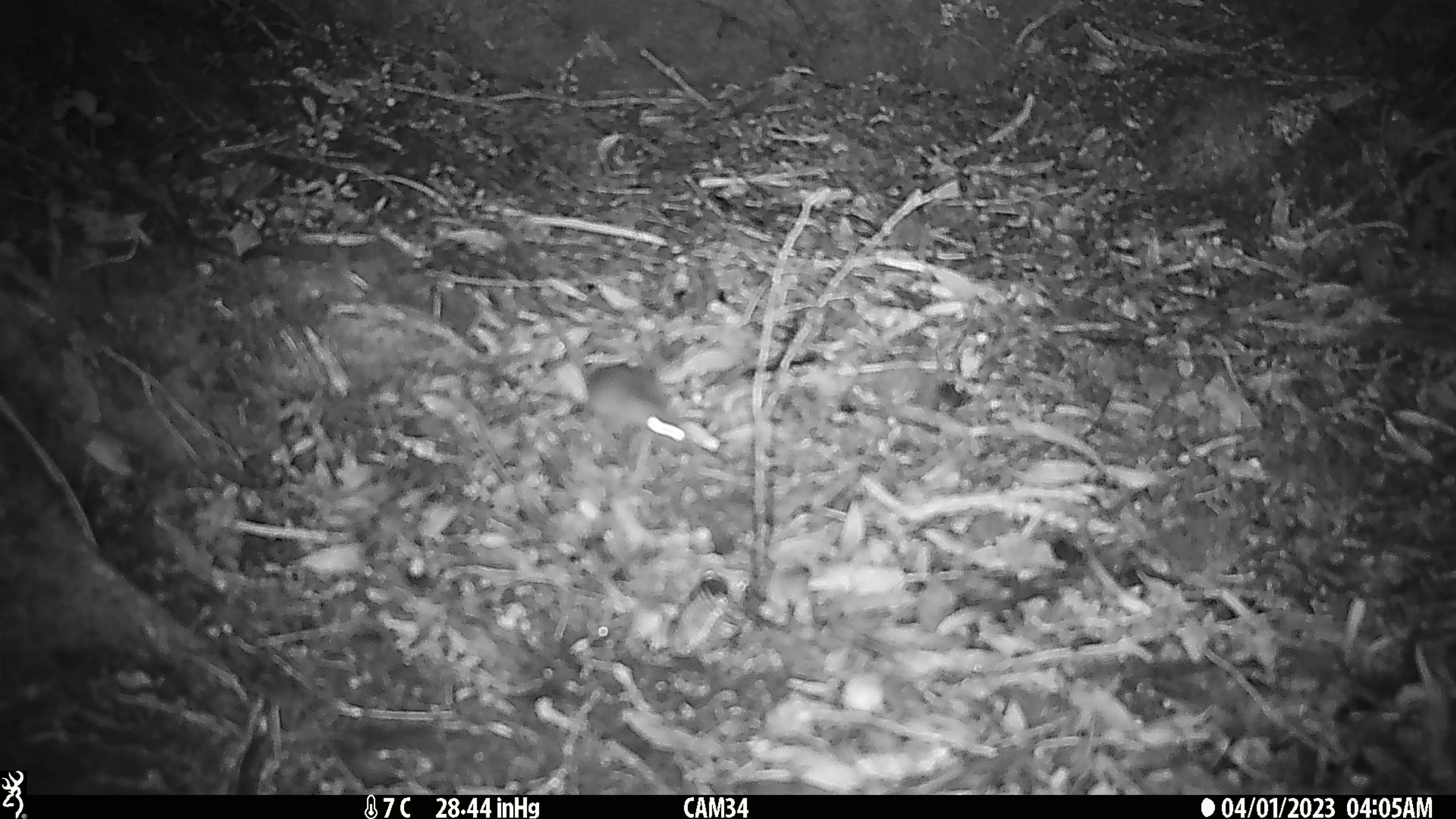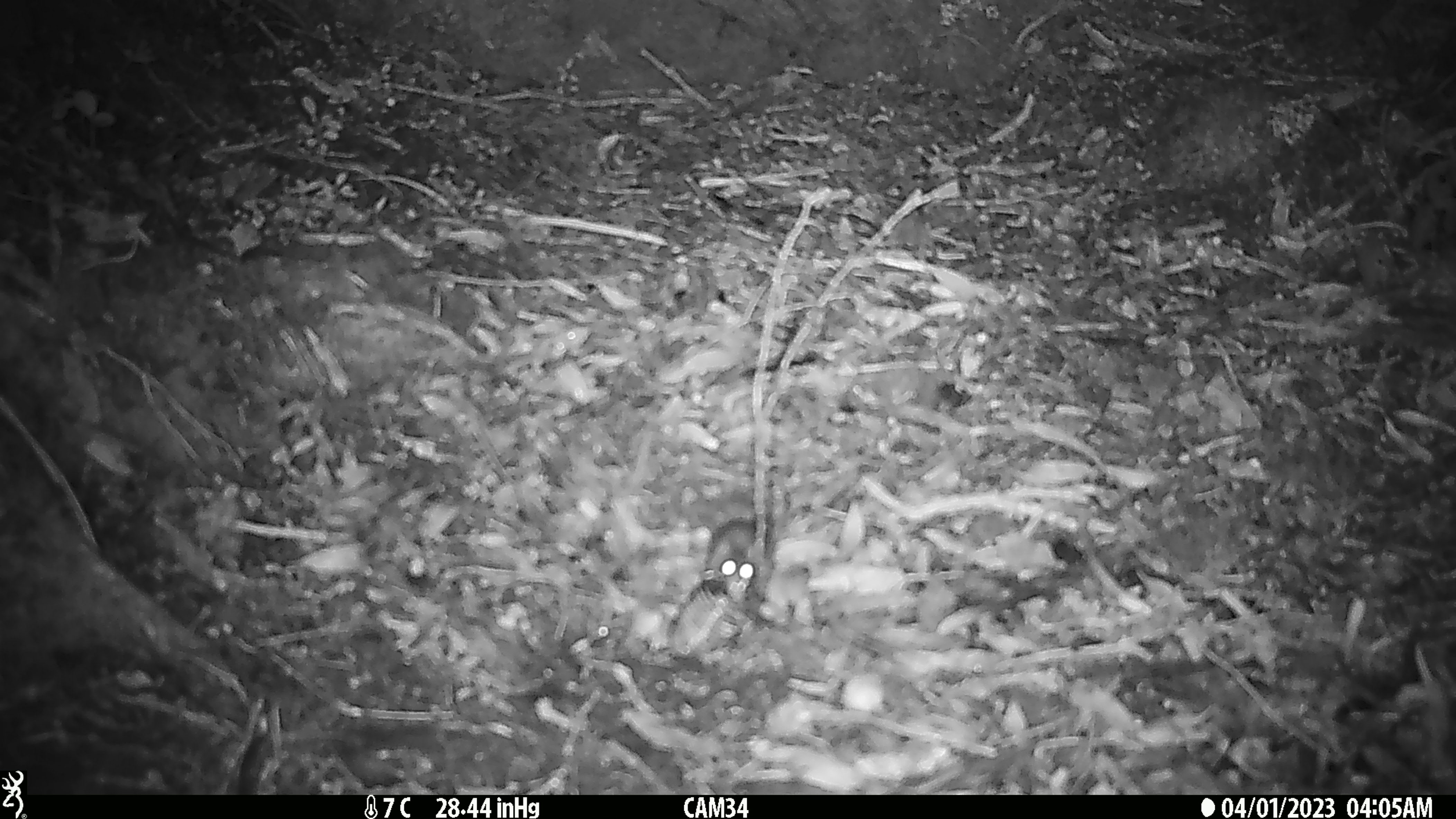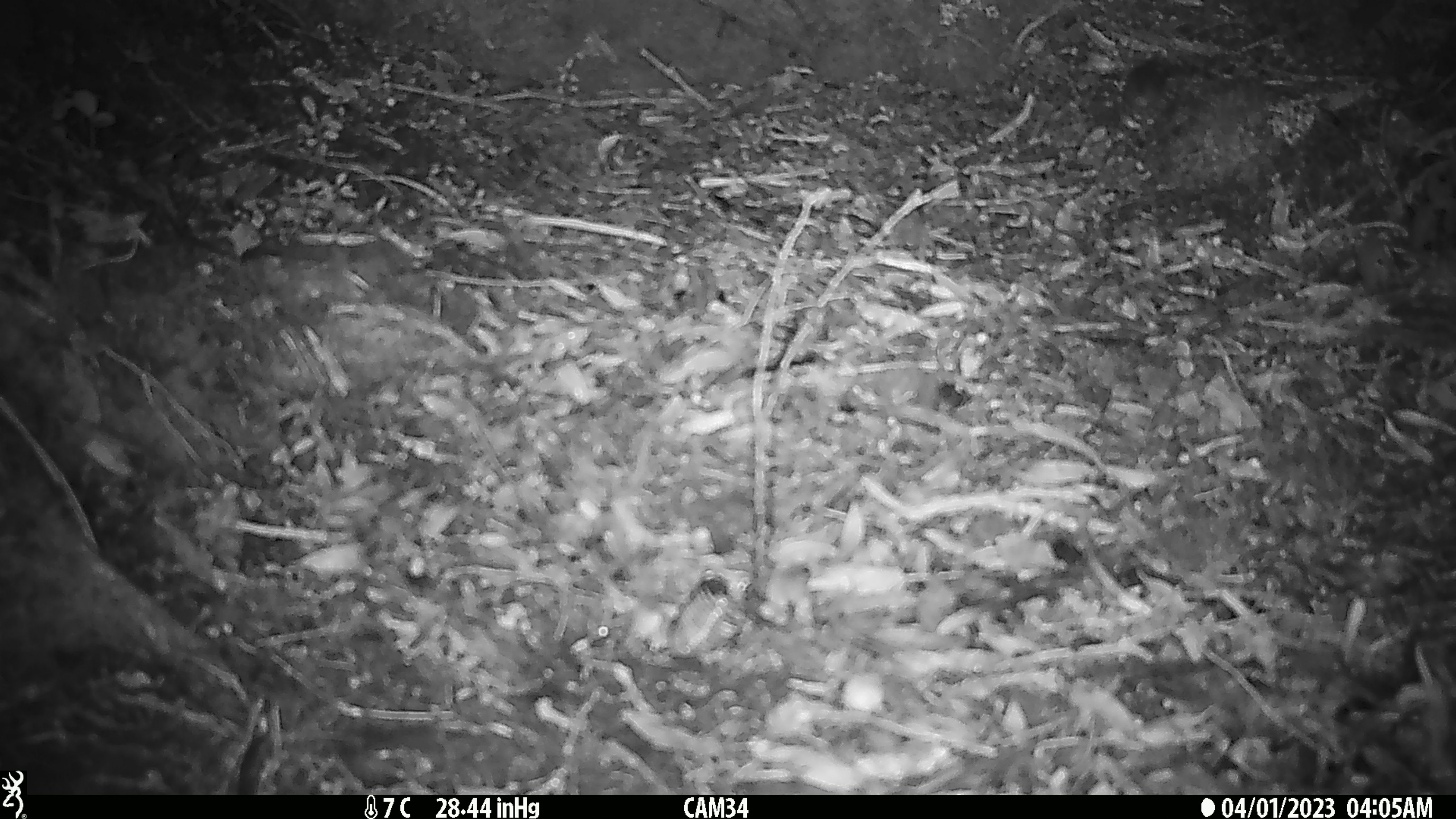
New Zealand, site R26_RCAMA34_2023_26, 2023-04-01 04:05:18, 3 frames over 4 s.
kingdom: Animalia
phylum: Chordata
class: Mammalia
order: Rodentia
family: Muridae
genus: Mus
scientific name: Mus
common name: mouse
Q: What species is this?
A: Mouse (Mus).